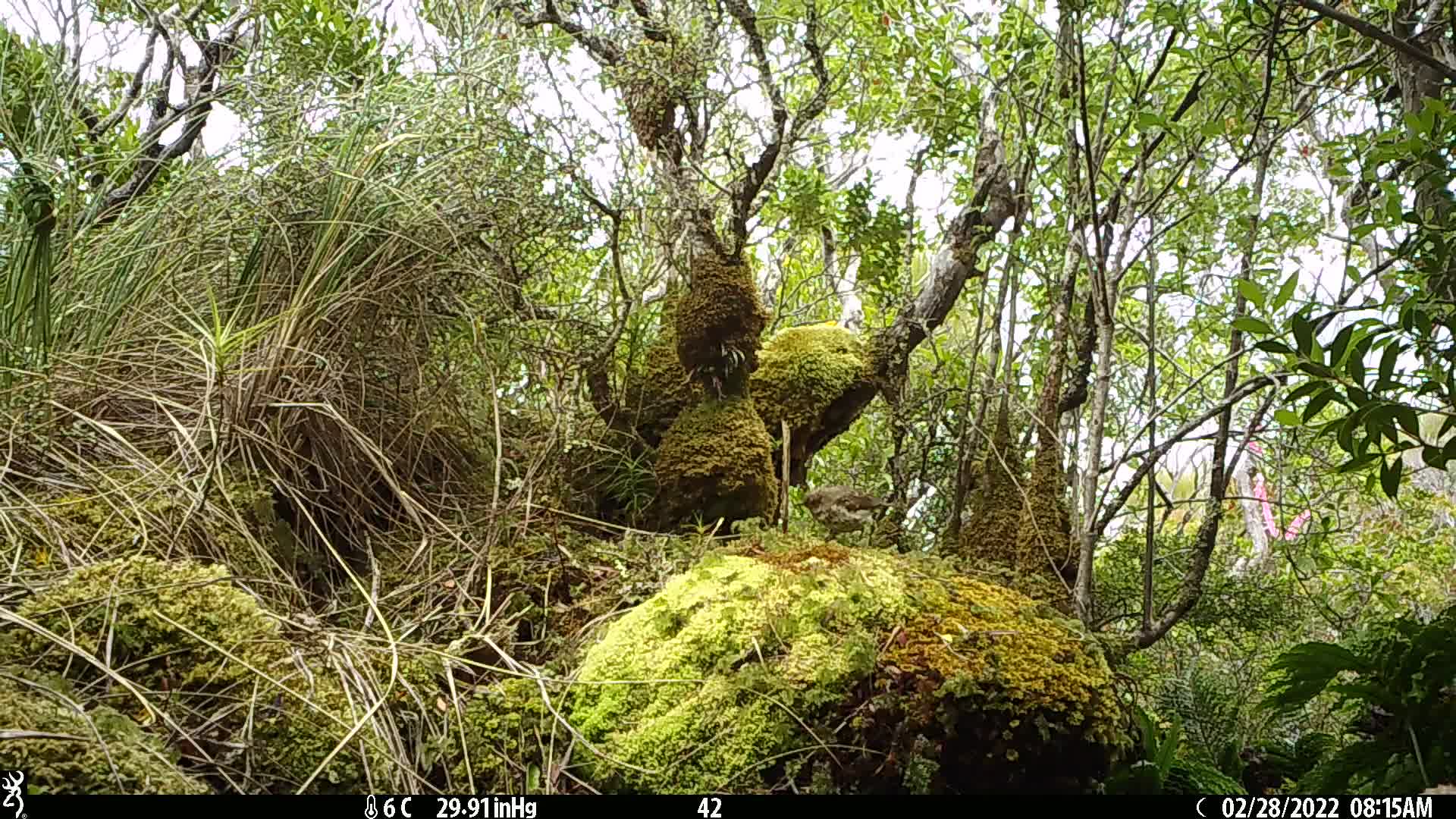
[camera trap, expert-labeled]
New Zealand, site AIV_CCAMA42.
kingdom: Animalia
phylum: Chordata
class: Aves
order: Passeriformes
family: Turdidae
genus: Turdus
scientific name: Turdus philomelos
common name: song thrush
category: thrush